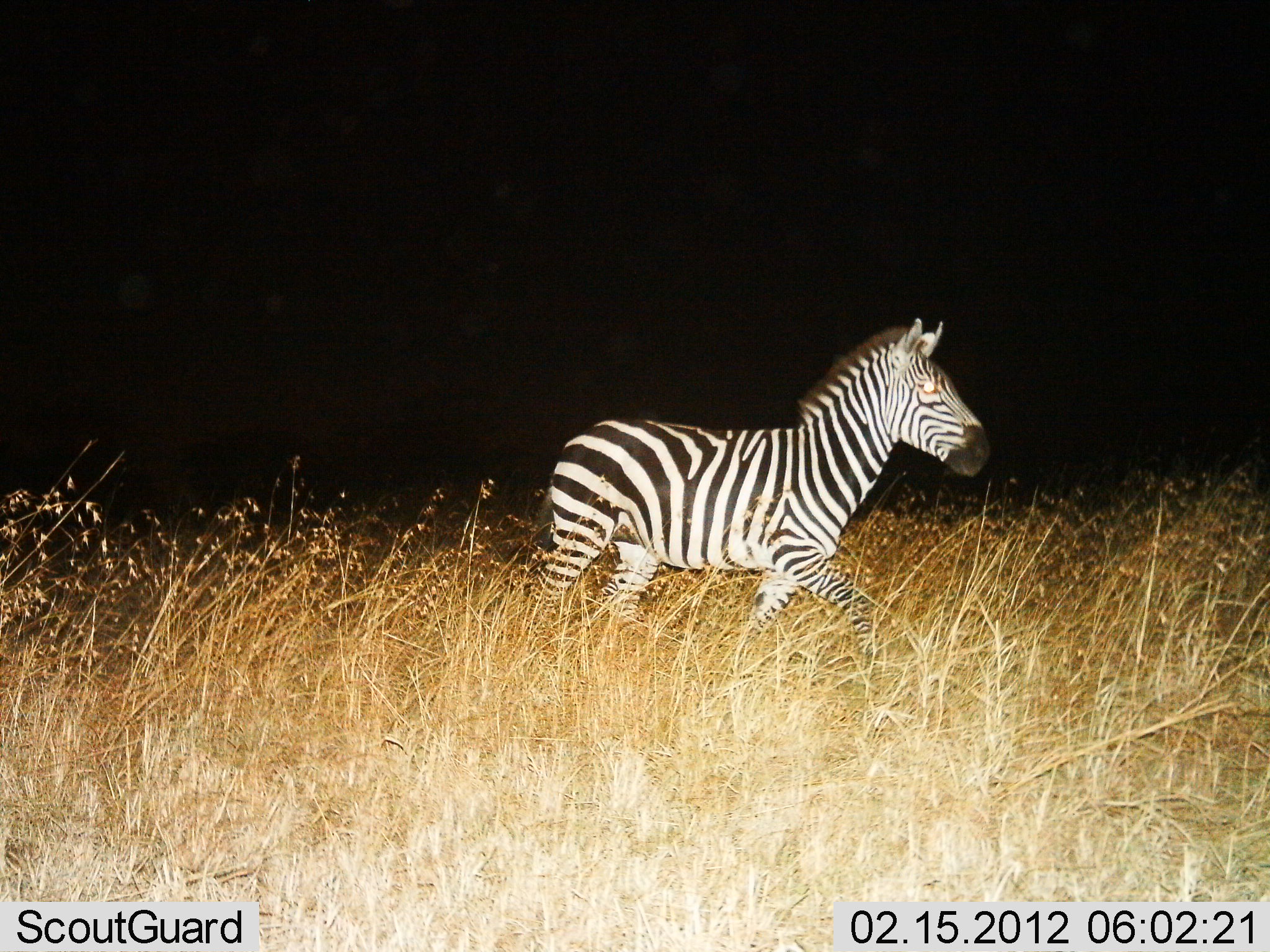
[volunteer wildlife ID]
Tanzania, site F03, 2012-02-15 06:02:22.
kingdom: Animalia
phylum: Chordata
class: Mammalia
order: Perissodactyla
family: Equidae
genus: Equus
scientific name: Equus quagga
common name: plains zebra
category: zebra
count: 1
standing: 9%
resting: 0%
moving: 91%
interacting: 0%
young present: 0%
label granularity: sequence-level